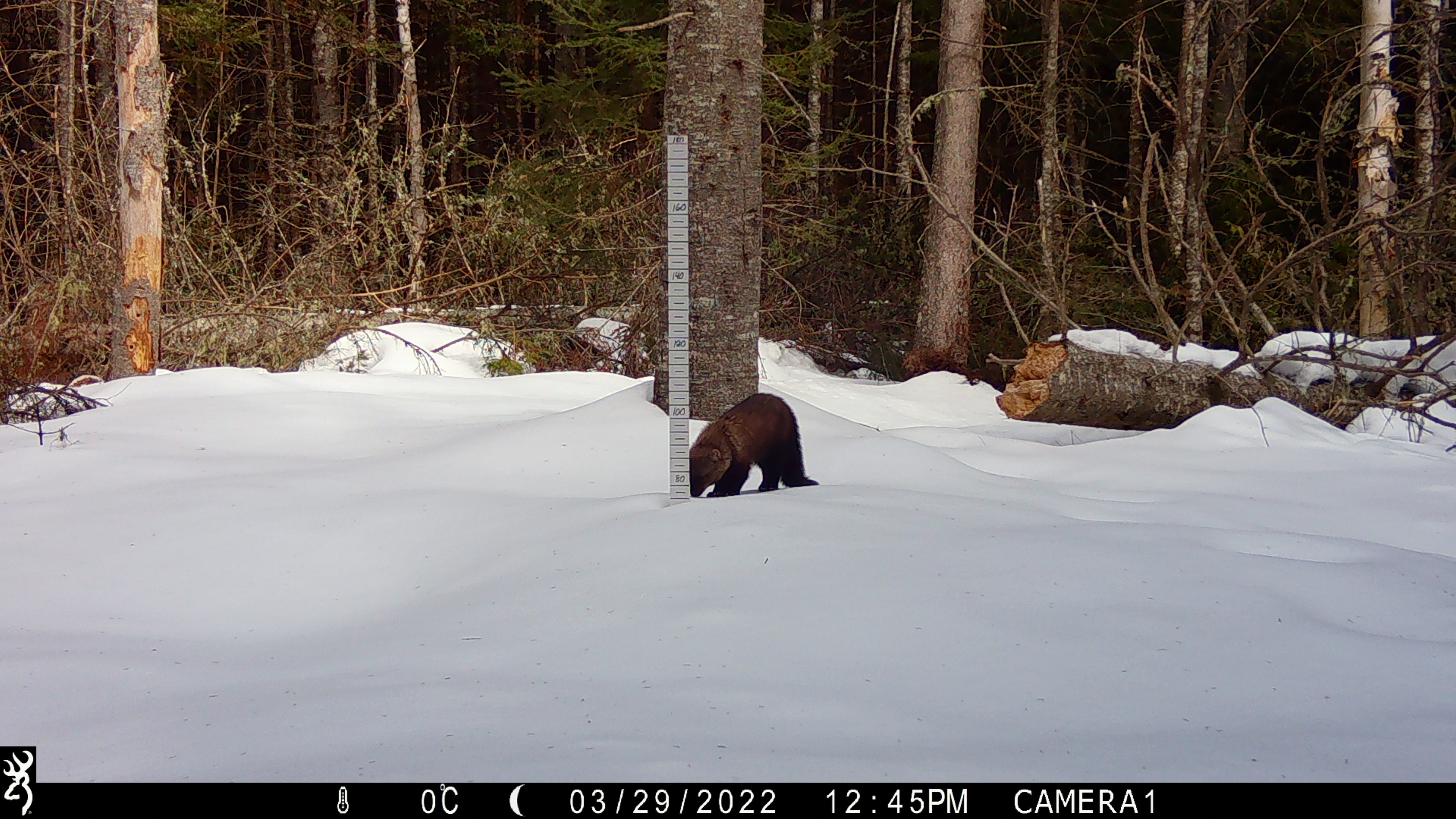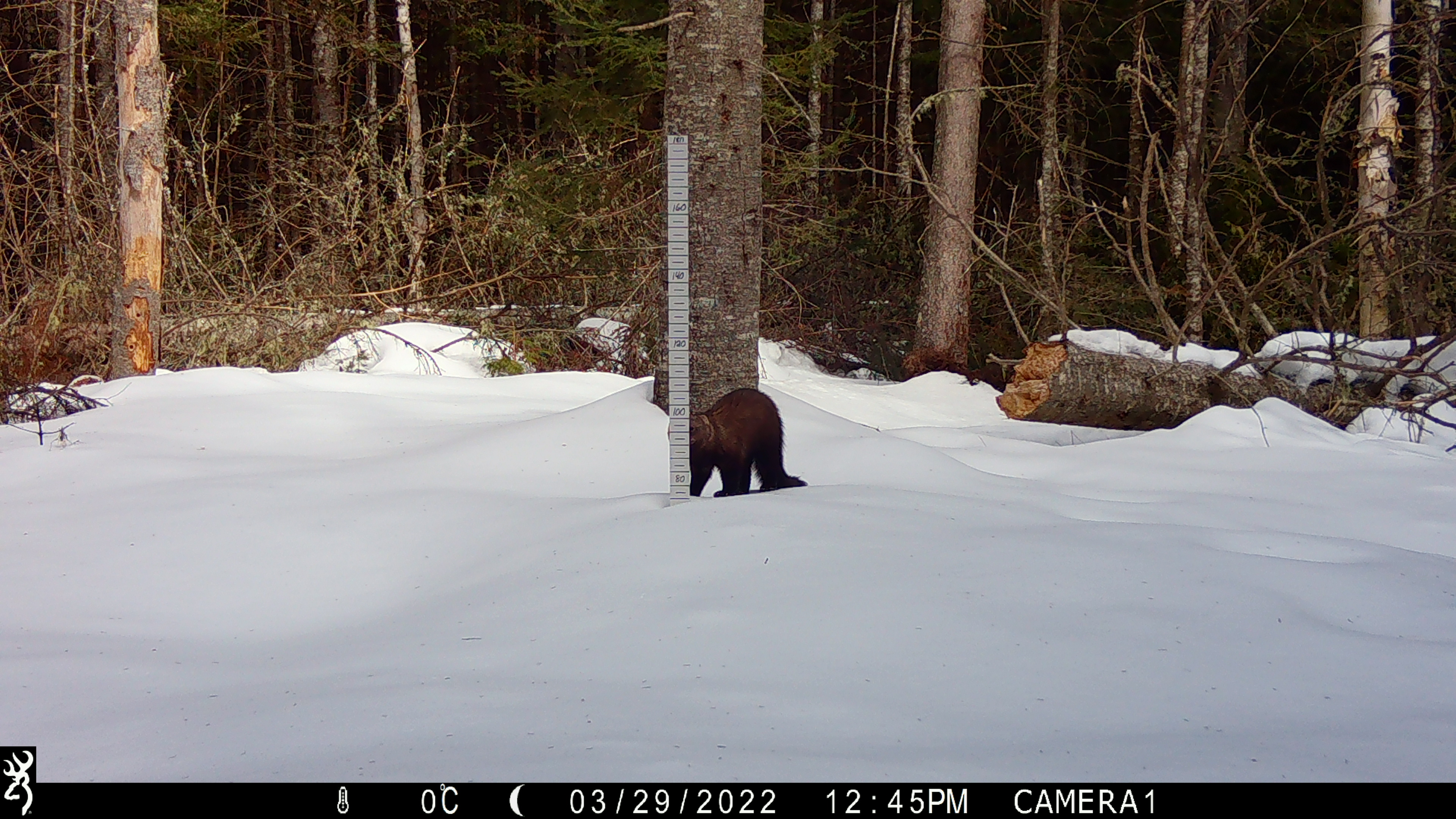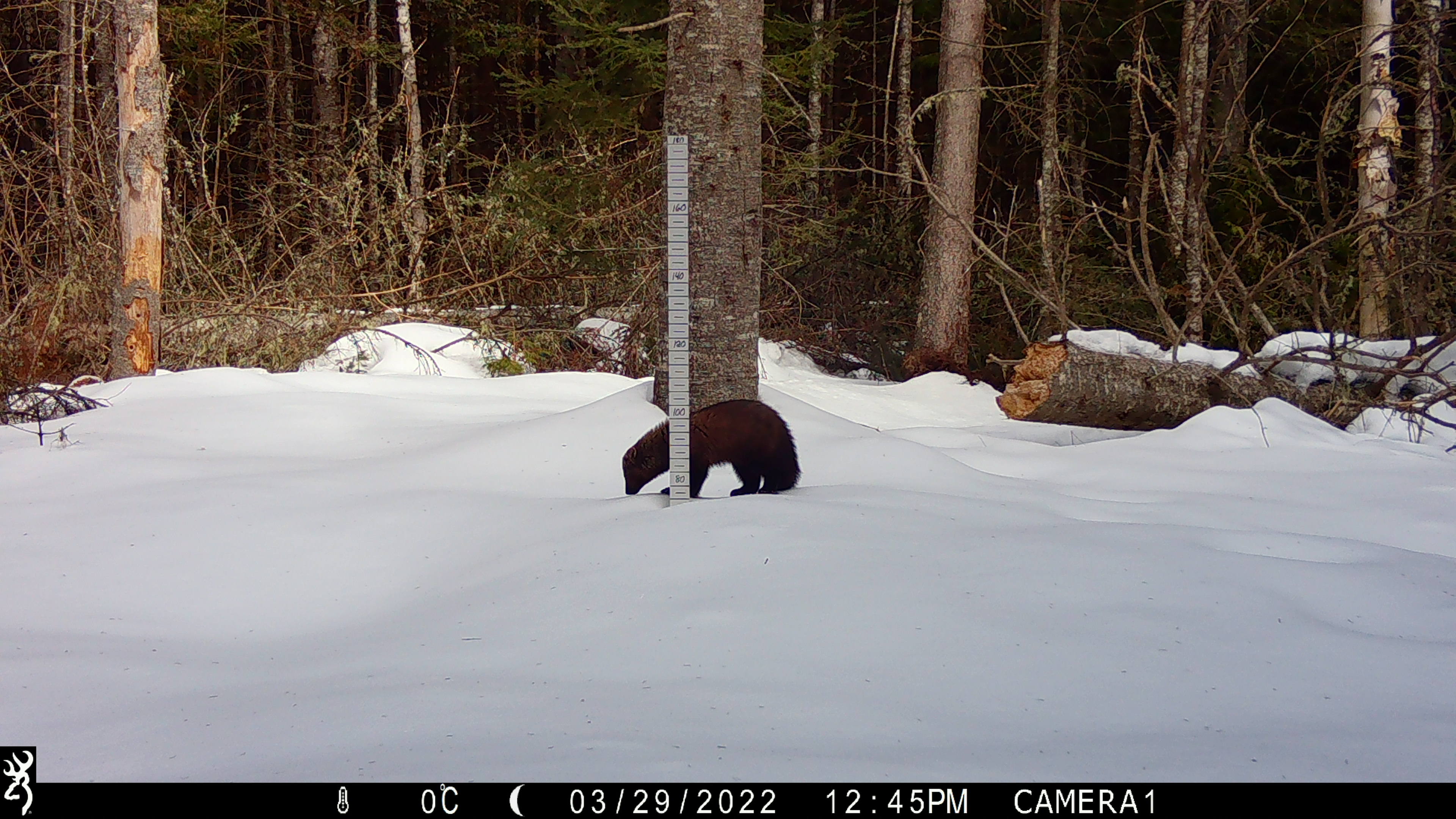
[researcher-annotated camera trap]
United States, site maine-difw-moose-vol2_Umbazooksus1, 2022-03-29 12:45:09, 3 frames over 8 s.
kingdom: Animalia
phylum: Chordata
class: Mammalia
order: Carnivora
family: Mustelidae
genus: Pekania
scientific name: Pekania pennanti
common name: fisher